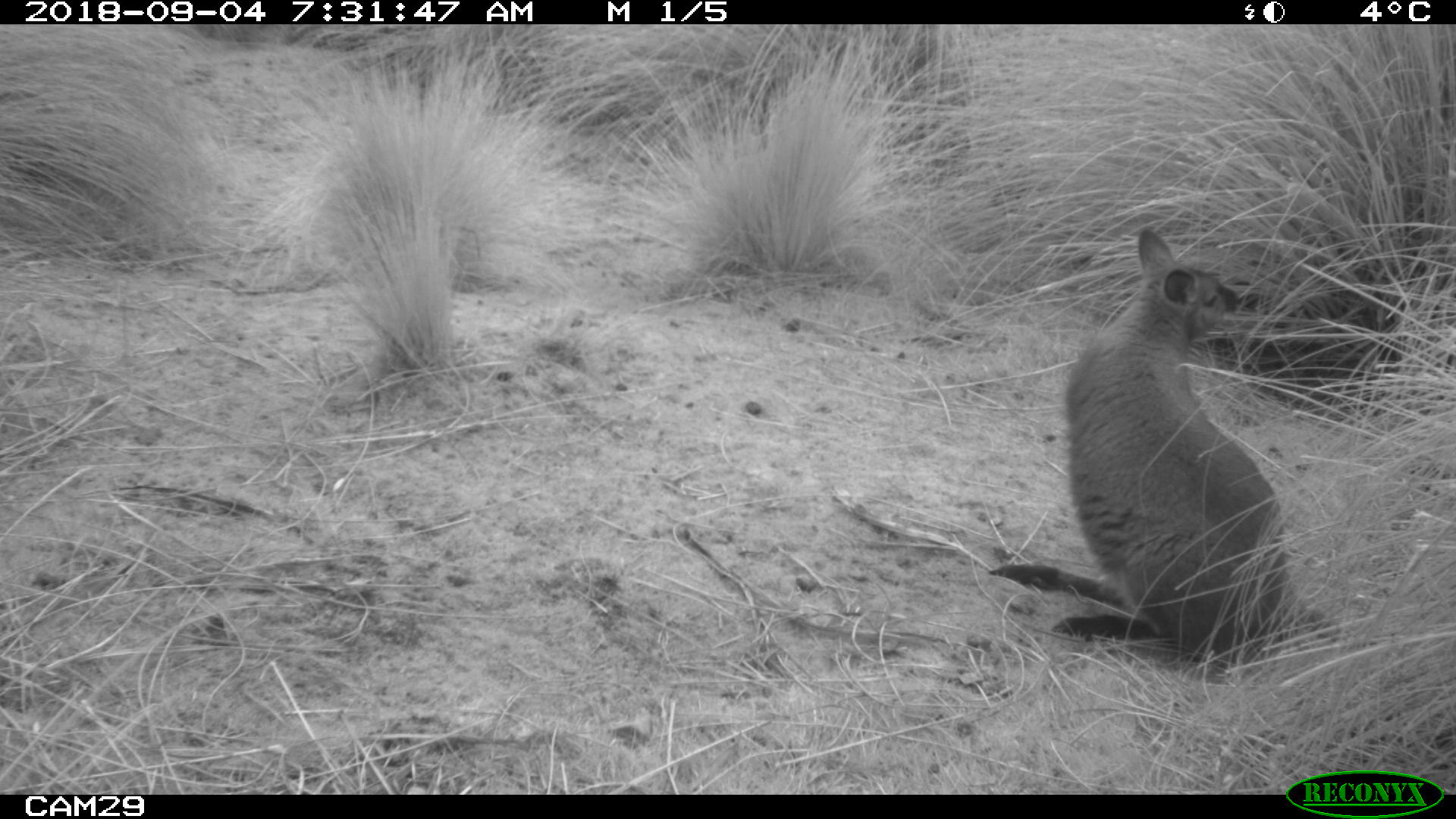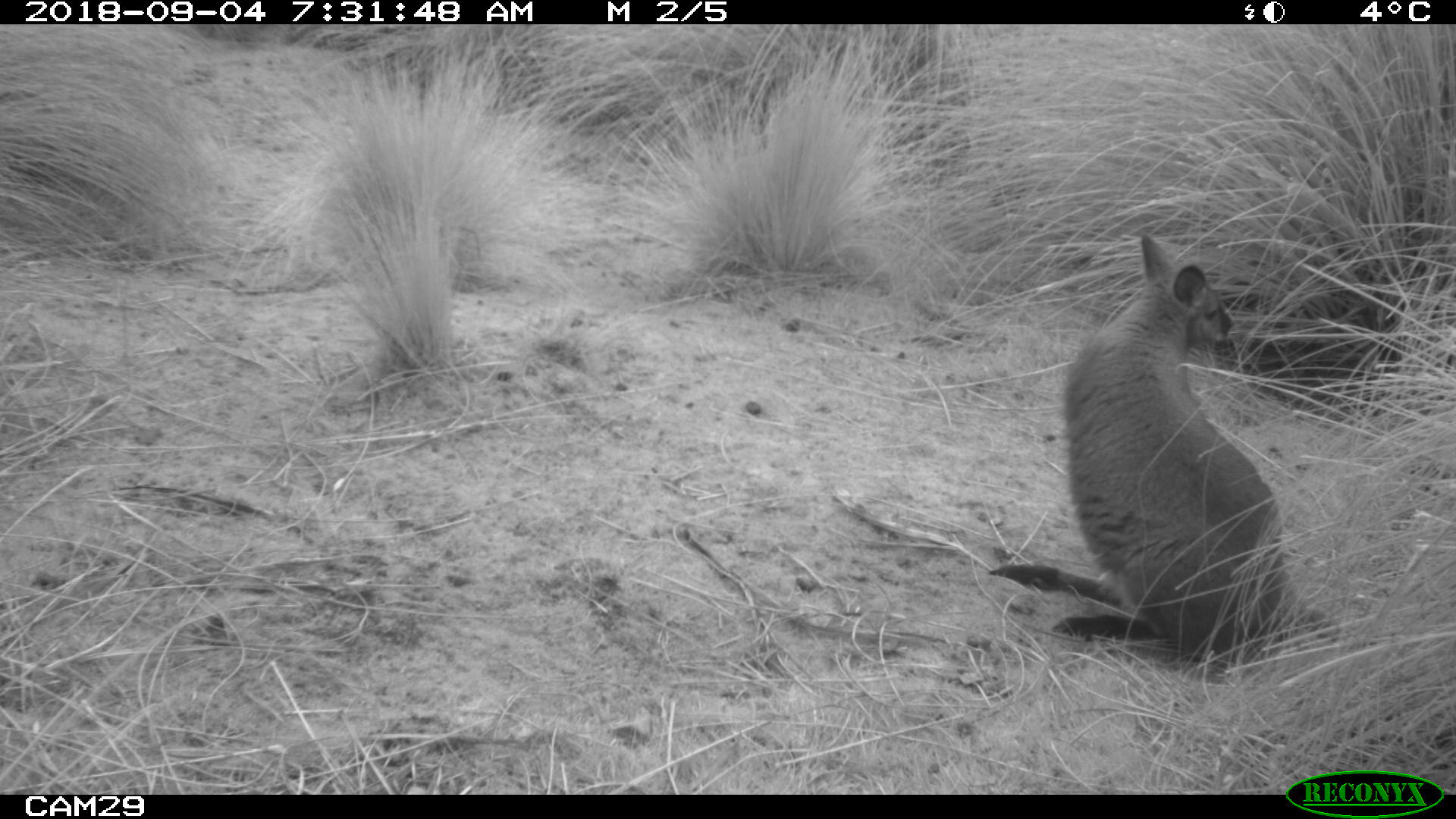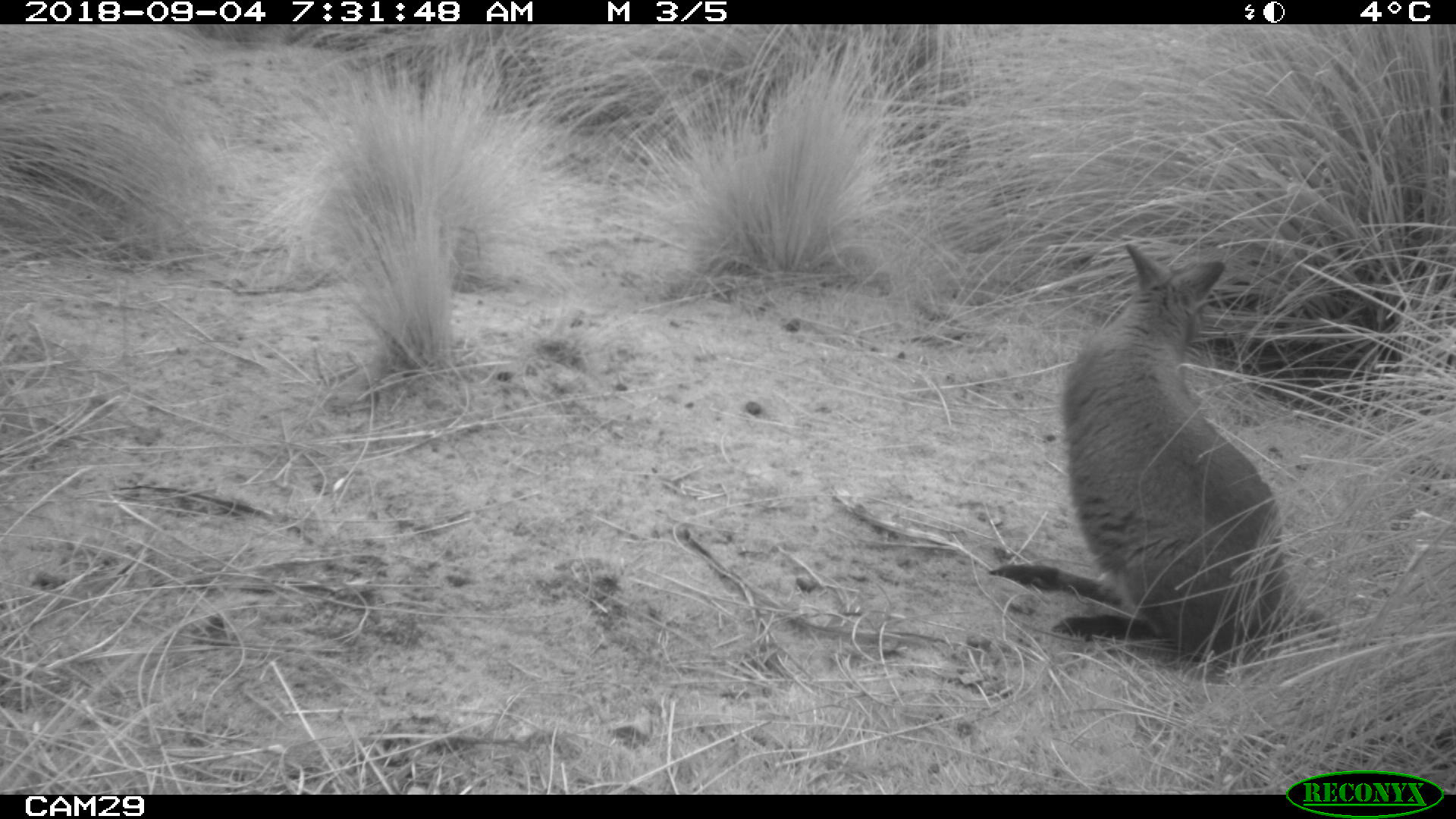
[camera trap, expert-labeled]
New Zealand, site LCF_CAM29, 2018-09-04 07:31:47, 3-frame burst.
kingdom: Animalia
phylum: Chordata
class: Mammalia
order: Diprotodontia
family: Macropodidae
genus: Notamacropus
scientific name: Notamacropus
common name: wallaby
Wallaby (Notamacropus).